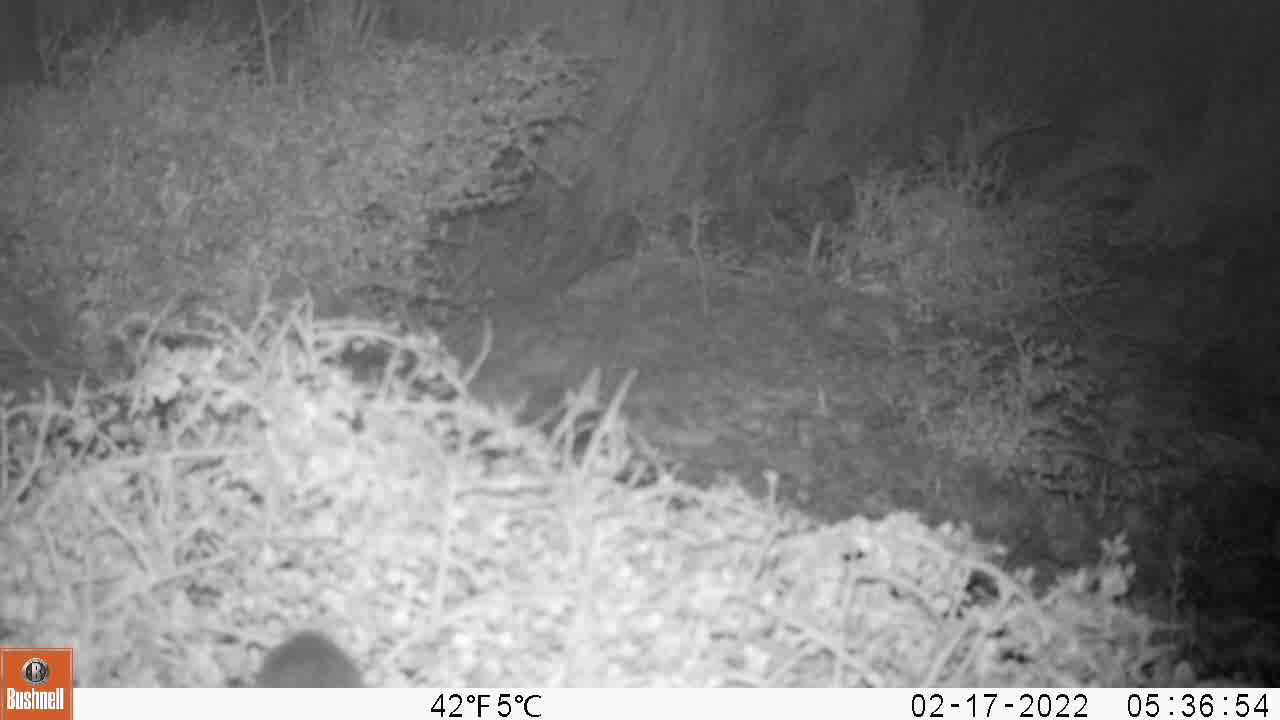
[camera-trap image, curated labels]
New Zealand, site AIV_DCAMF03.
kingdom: Animalia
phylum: Chordata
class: Mammalia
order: Rodentia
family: Muridae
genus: Mus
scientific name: Mus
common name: mouse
Mouse (Mus).